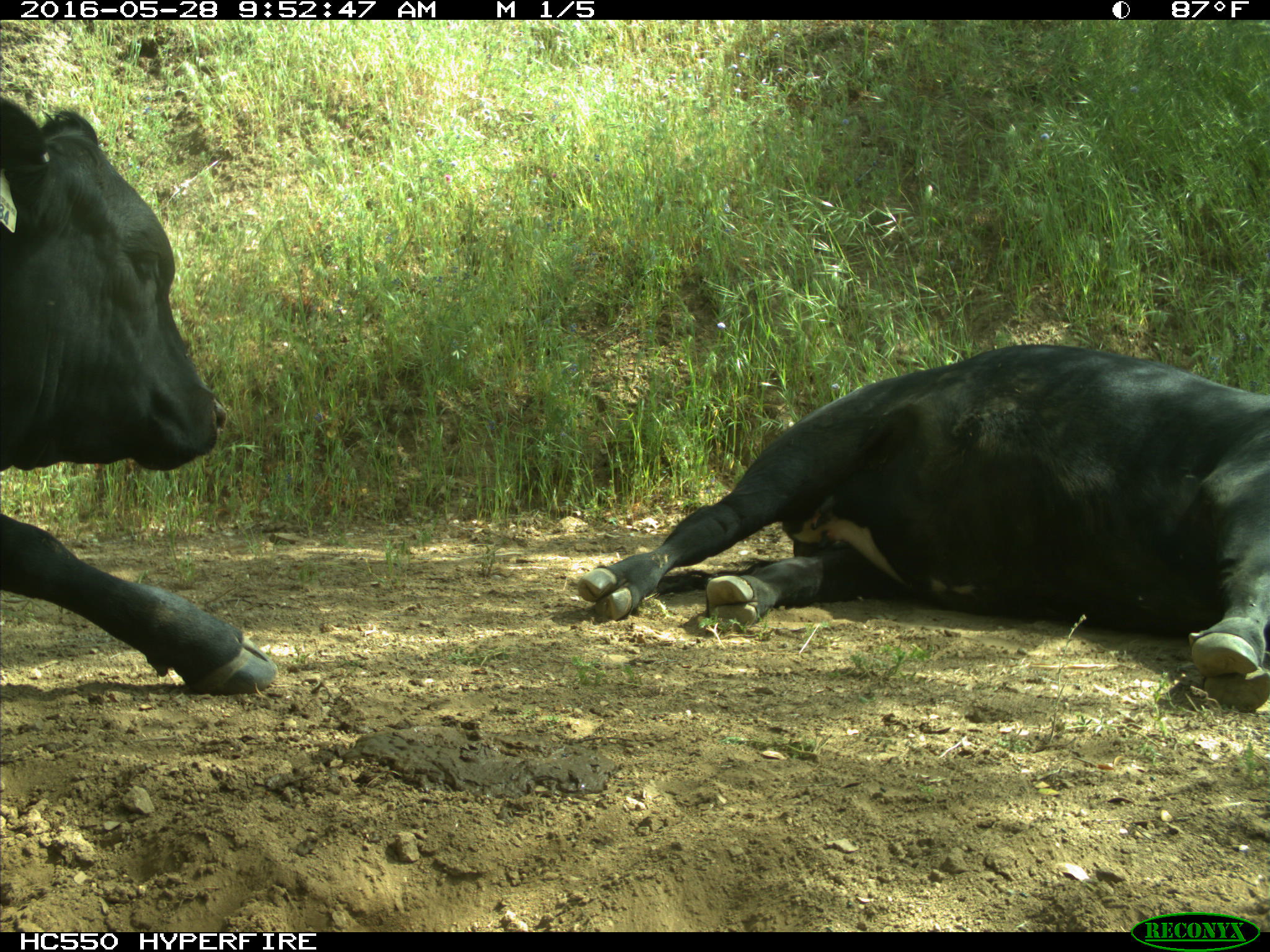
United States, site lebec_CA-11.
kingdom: Animalia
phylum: Chordata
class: Mammalia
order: Artiodactyla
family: Bovidae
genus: Bos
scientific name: Bos taurus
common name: domestic cow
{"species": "Bos taurus (domestic cow)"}